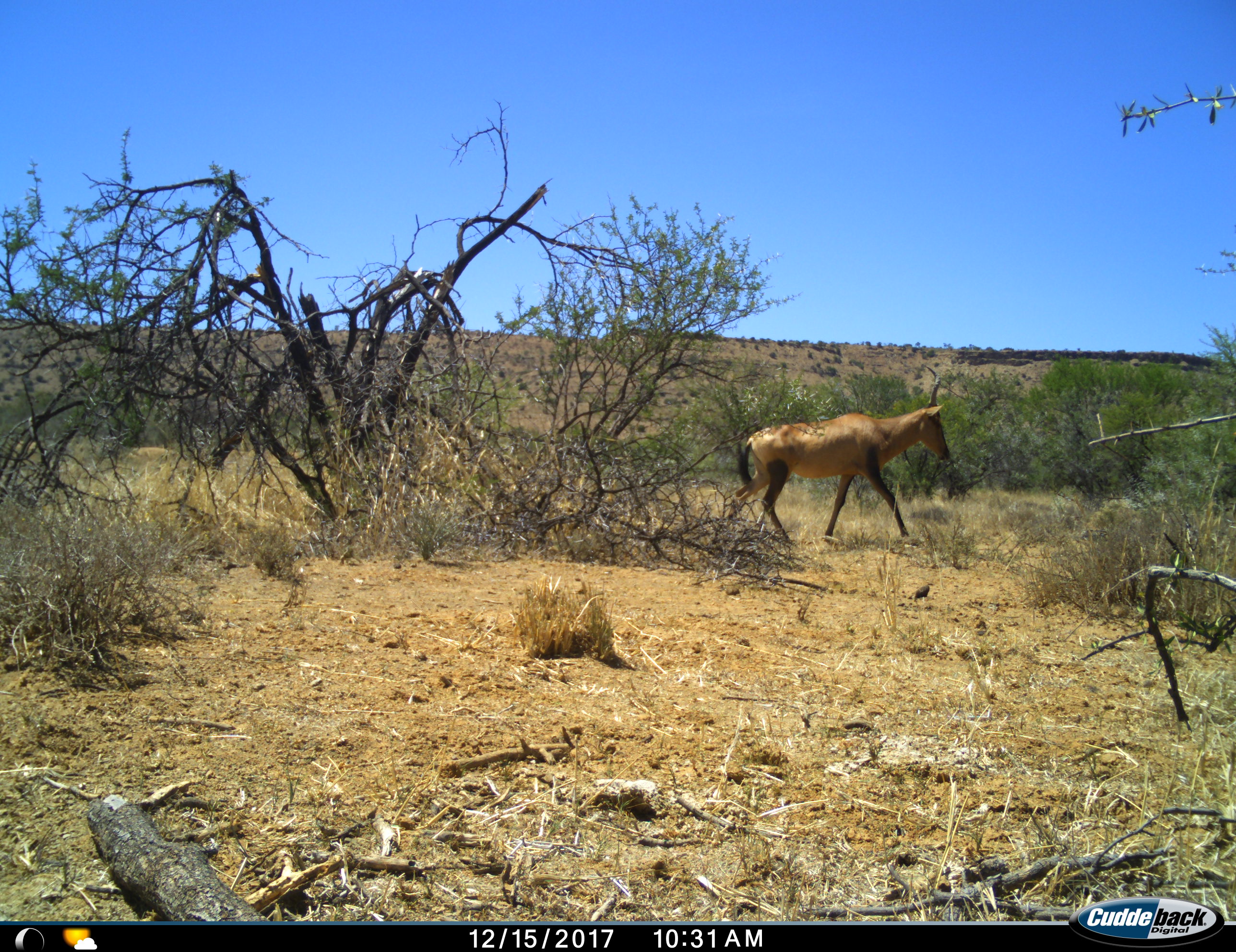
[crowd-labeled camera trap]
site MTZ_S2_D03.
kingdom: Animalia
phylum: Chordata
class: Mammalia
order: Artiodactyla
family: Bovidae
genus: Alcelaphus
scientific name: Alcelaphus buselaphus caama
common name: red hartebeest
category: hartebeestred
Hartebeestred (red hartebeest) (Alcelaphus buselaphus caama), count 1. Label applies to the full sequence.